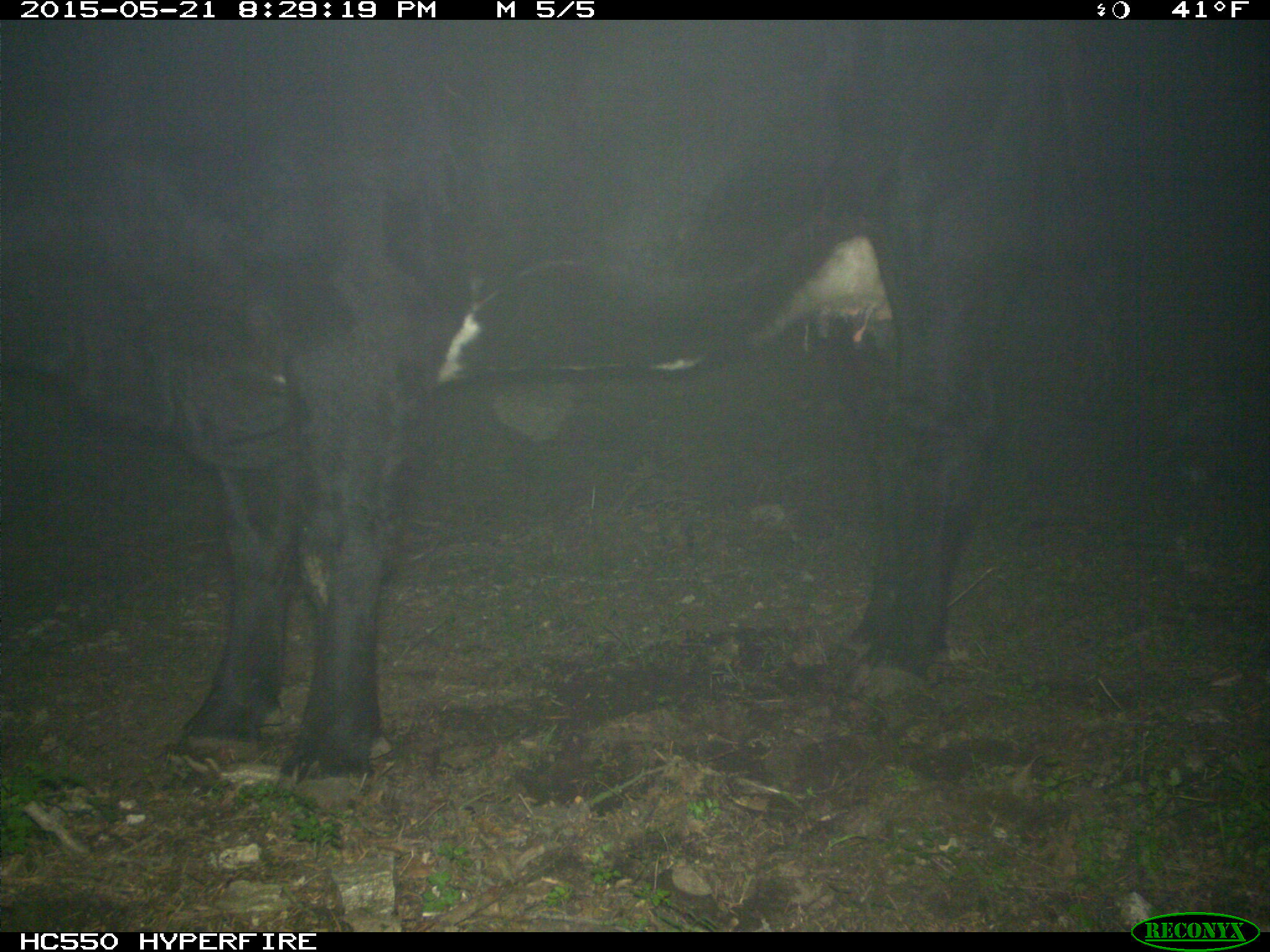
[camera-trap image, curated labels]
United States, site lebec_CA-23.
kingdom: Animalia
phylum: Chordata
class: Mammalia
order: Artiodactyla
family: Bovidae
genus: Bos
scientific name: Bos taurus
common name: domestic cow